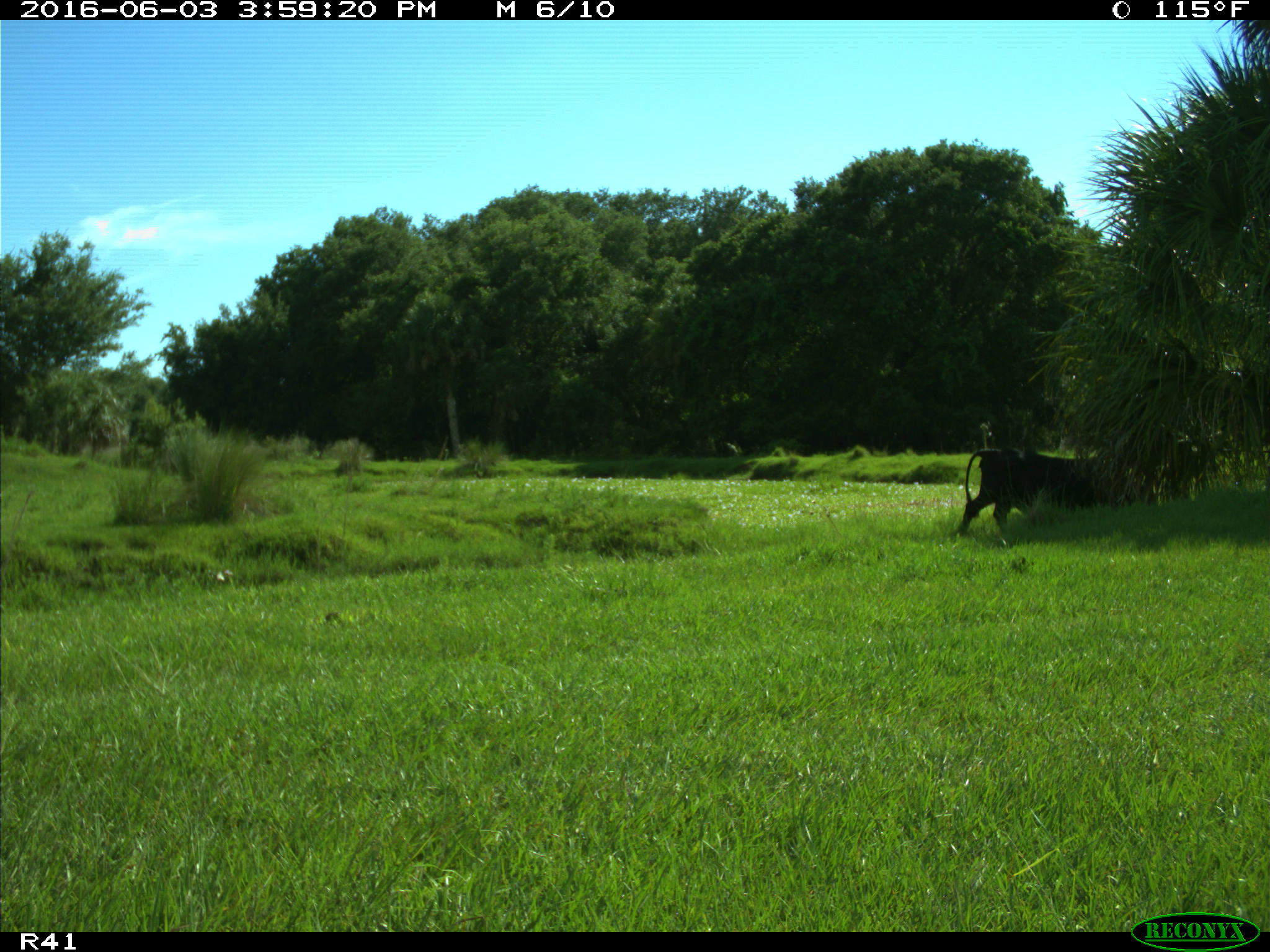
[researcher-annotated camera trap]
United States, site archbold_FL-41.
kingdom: Animalia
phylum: Chordata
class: Mammalia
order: Artiodactyla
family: Bovidae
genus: Bos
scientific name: Bos taurus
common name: domestic cow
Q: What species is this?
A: Bos taurus (domestic cow).